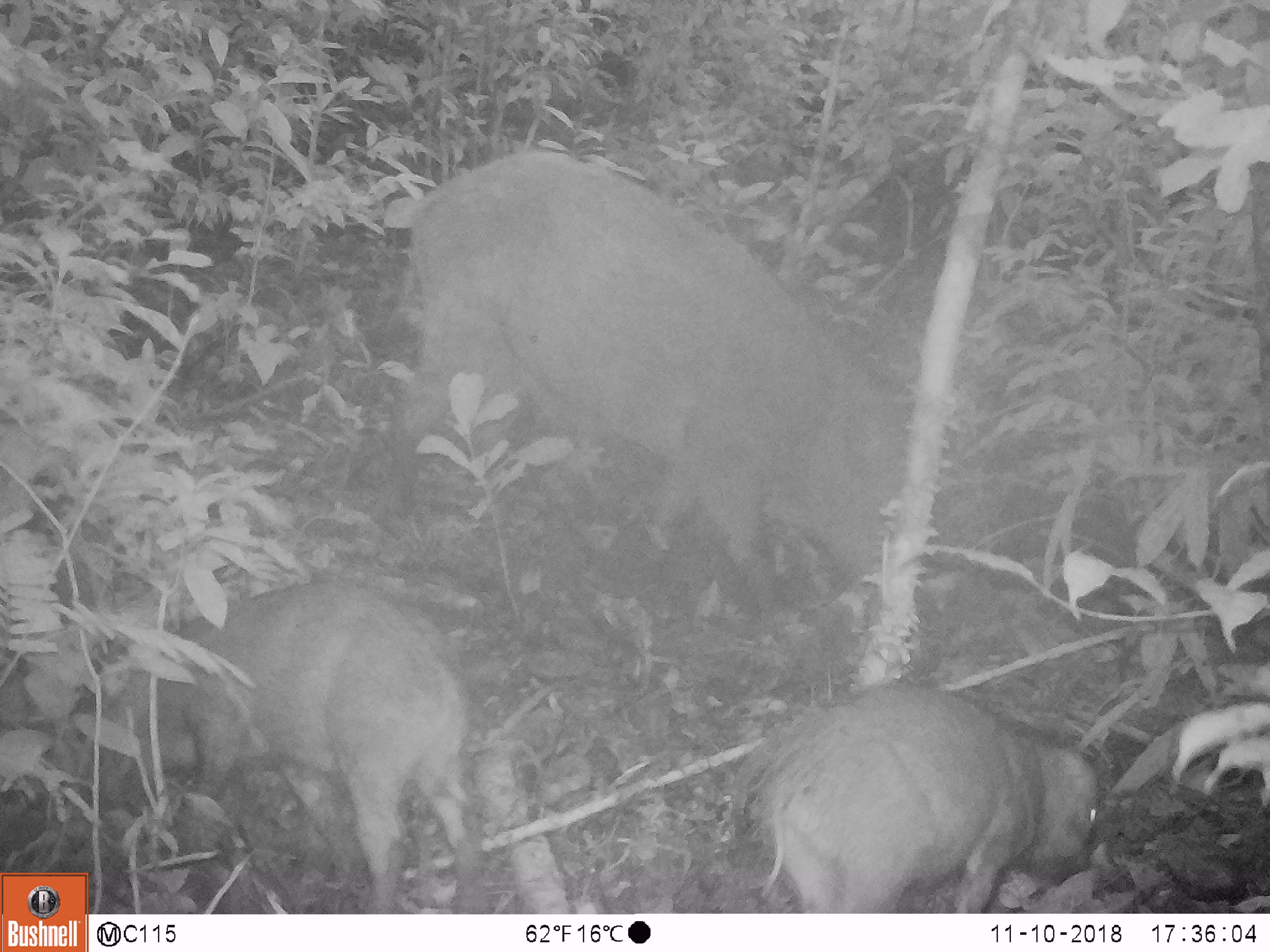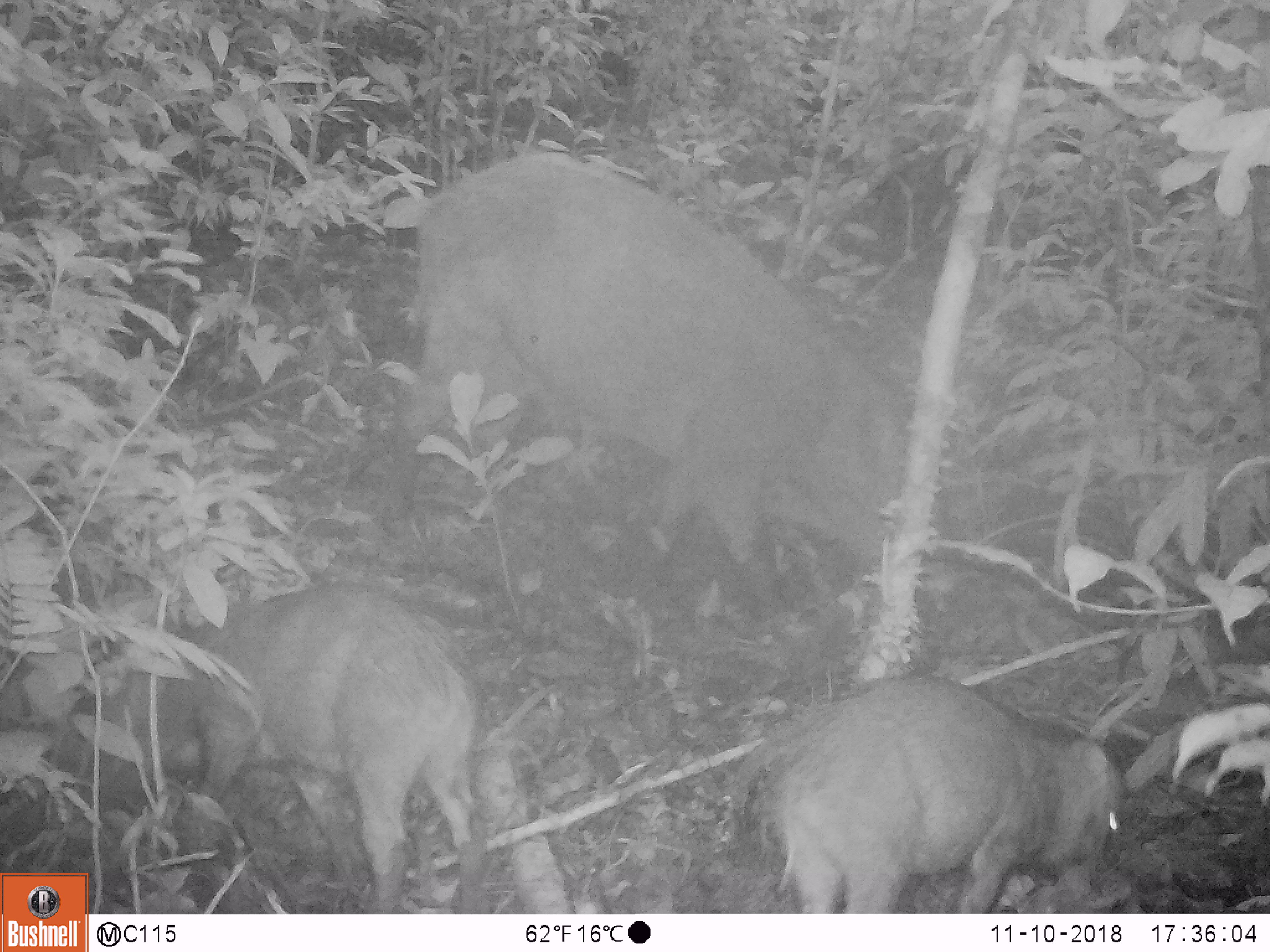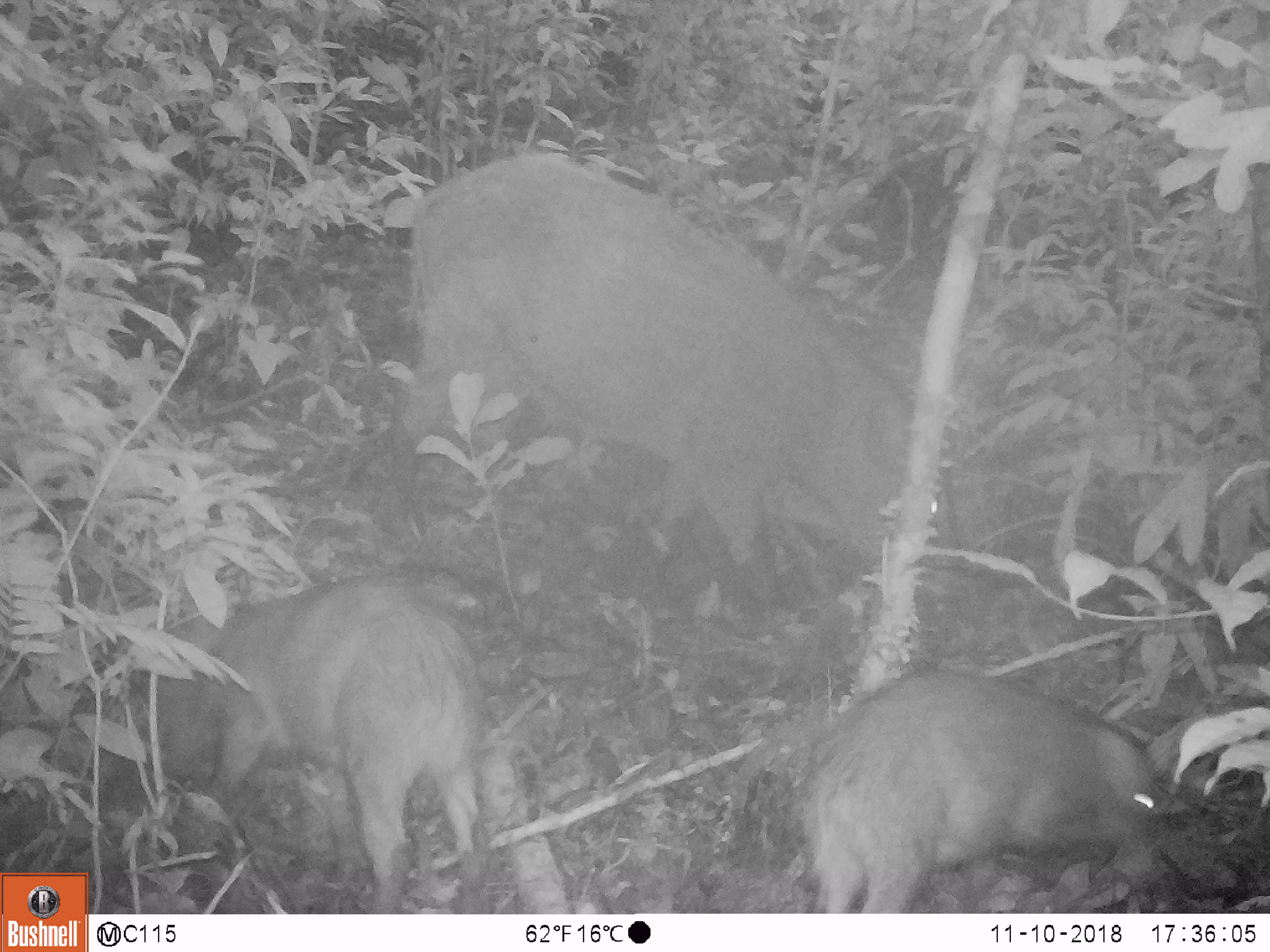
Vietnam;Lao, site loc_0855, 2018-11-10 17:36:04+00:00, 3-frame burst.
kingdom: Animalia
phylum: Chordata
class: Mammalia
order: Artiodactyla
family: Suidae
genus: Sus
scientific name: Sus scrofa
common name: eurasian wild pig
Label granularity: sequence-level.